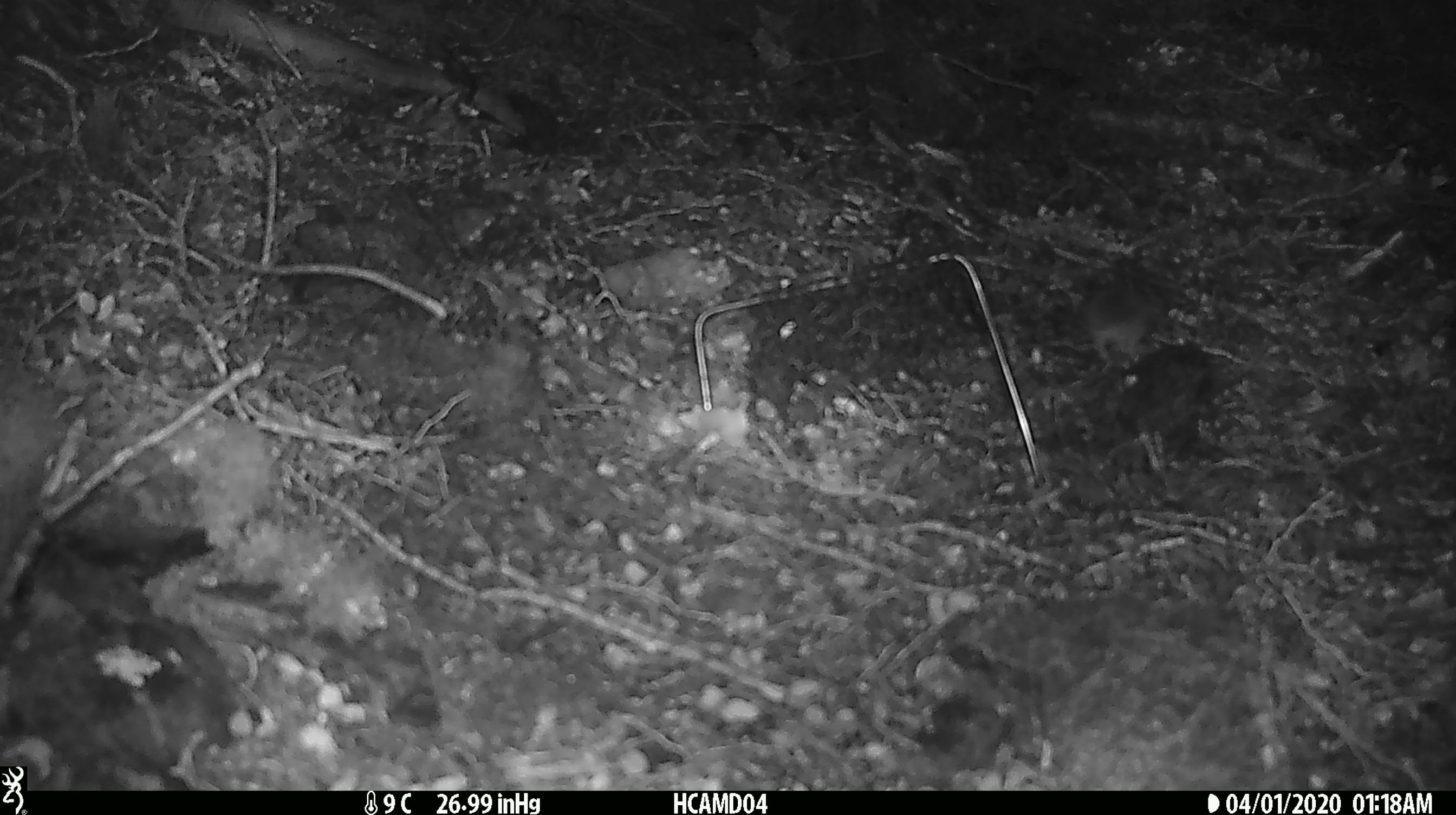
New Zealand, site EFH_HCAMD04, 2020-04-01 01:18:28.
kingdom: Animalia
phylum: Chordata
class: Mammalia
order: Rodentia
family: Muridae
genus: Mus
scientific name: Mus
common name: mouse